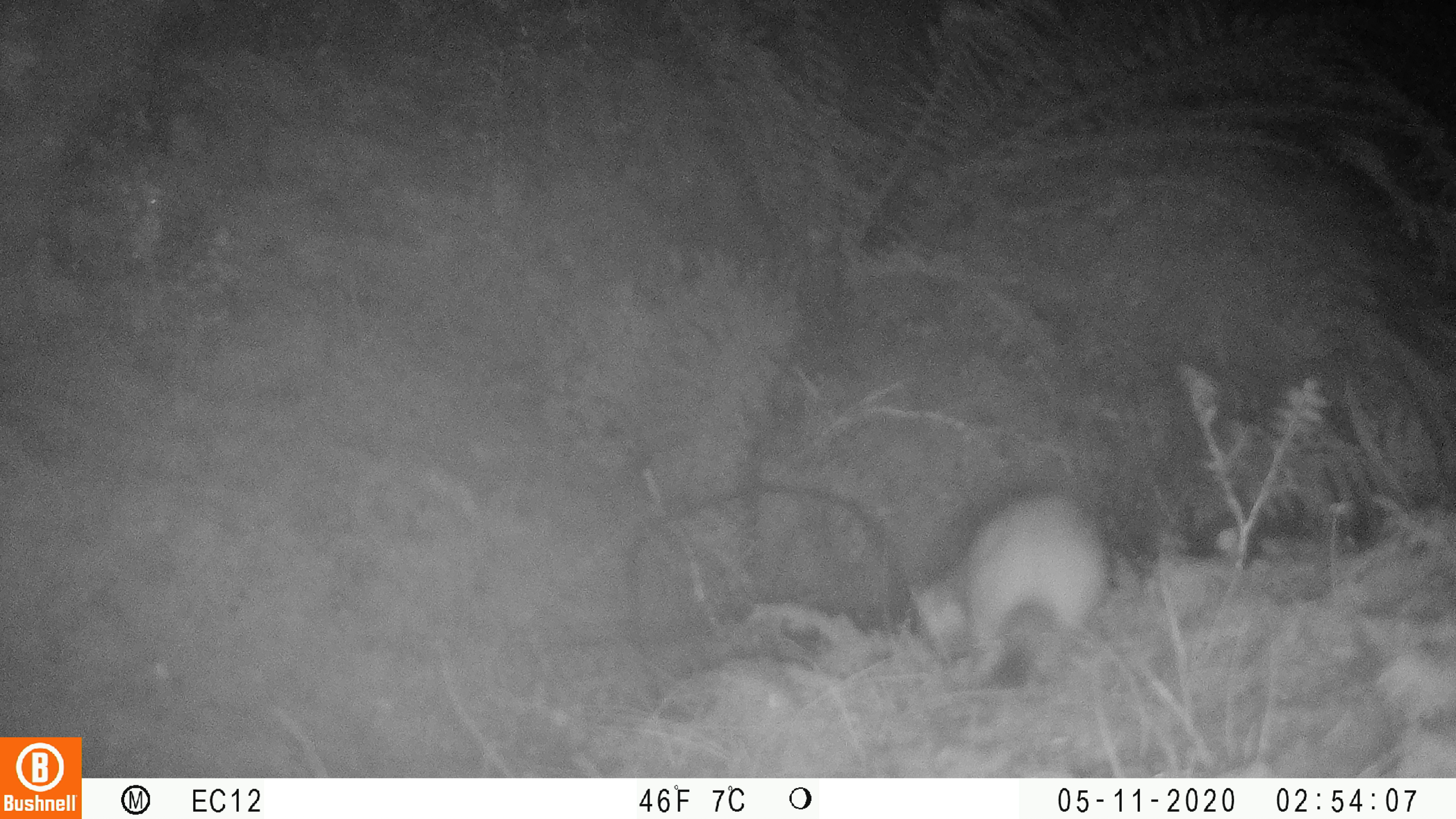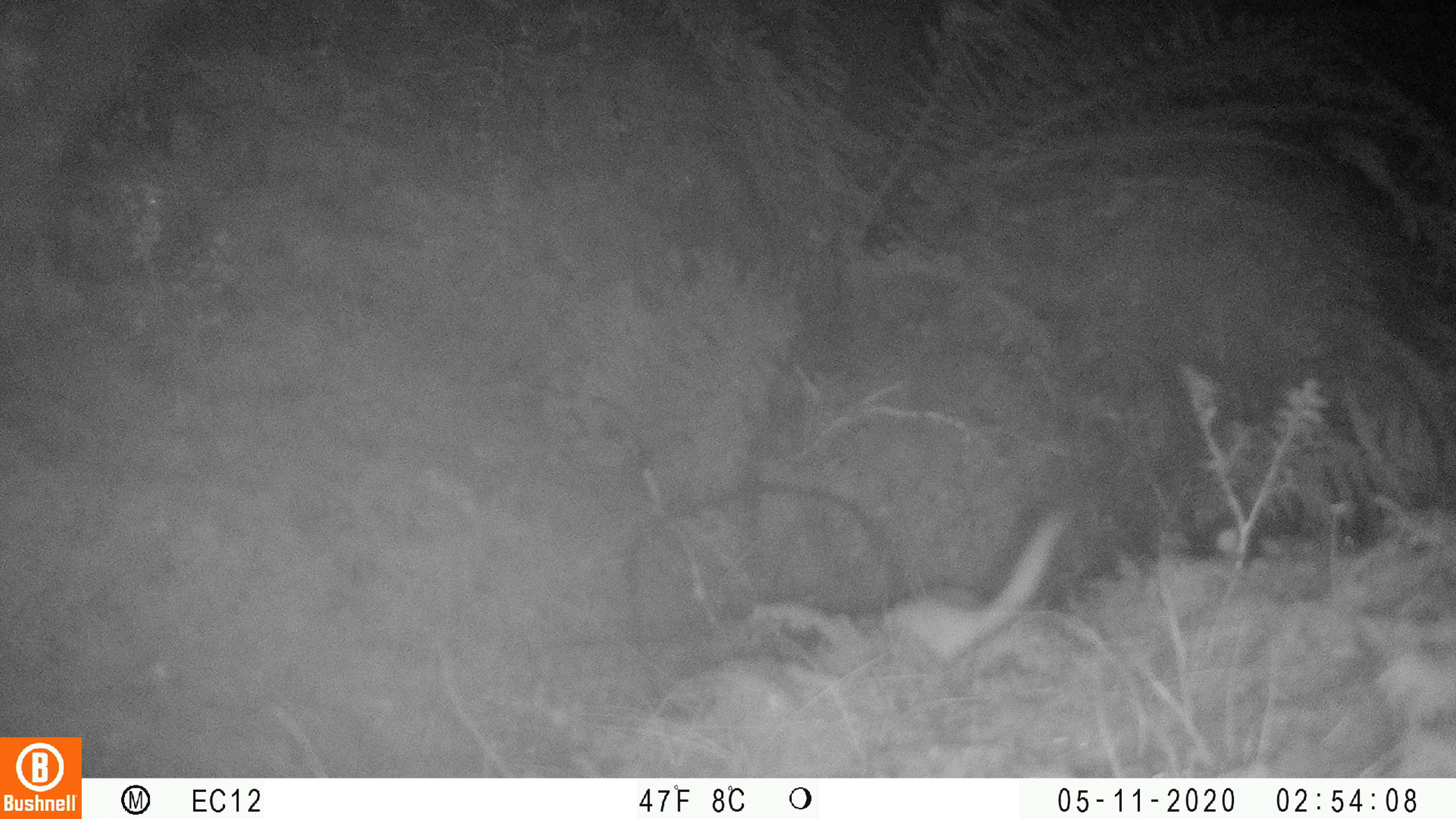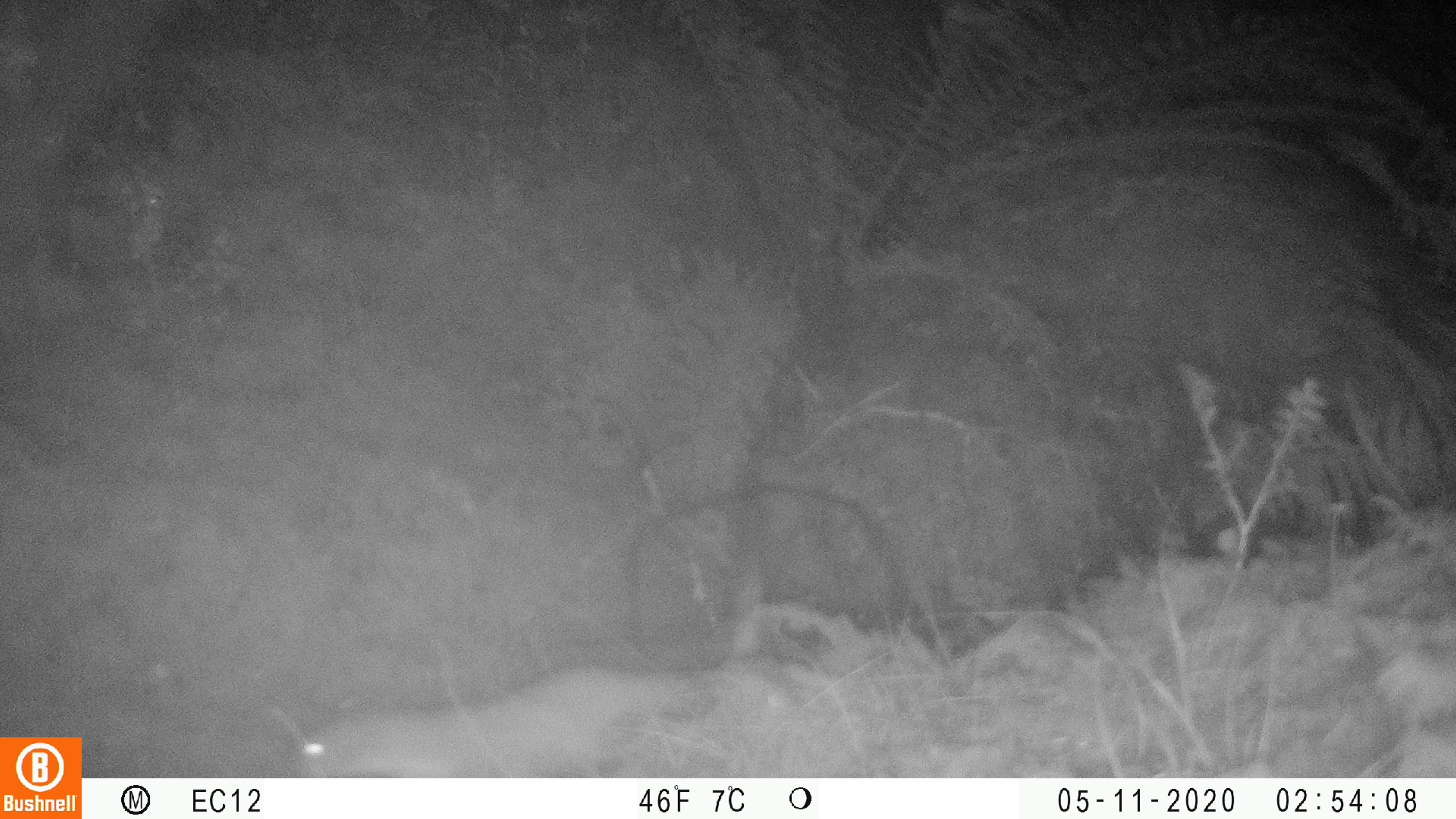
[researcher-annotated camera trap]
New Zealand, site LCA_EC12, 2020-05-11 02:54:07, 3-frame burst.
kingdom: Animalia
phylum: Chordata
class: Mammalia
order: Carnivora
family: Mustelidae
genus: Mustela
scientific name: Mustela erminea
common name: stoat